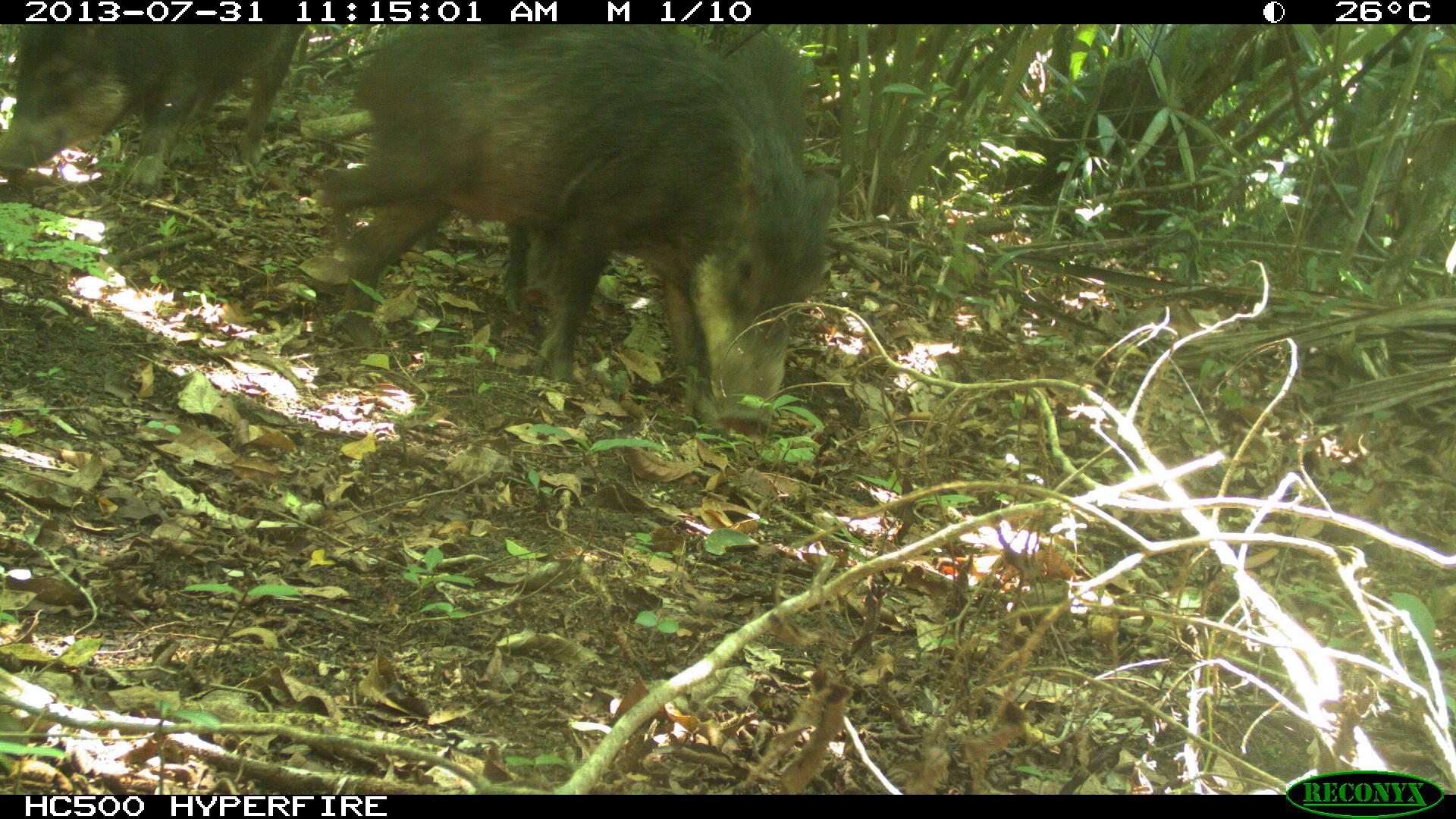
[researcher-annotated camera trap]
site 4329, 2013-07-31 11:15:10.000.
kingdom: Animalia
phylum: Chordata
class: Mammalia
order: Artiodactyla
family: Tayassuidae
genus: Tayassu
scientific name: Tayassu pecari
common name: white-lipped peccary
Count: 10.